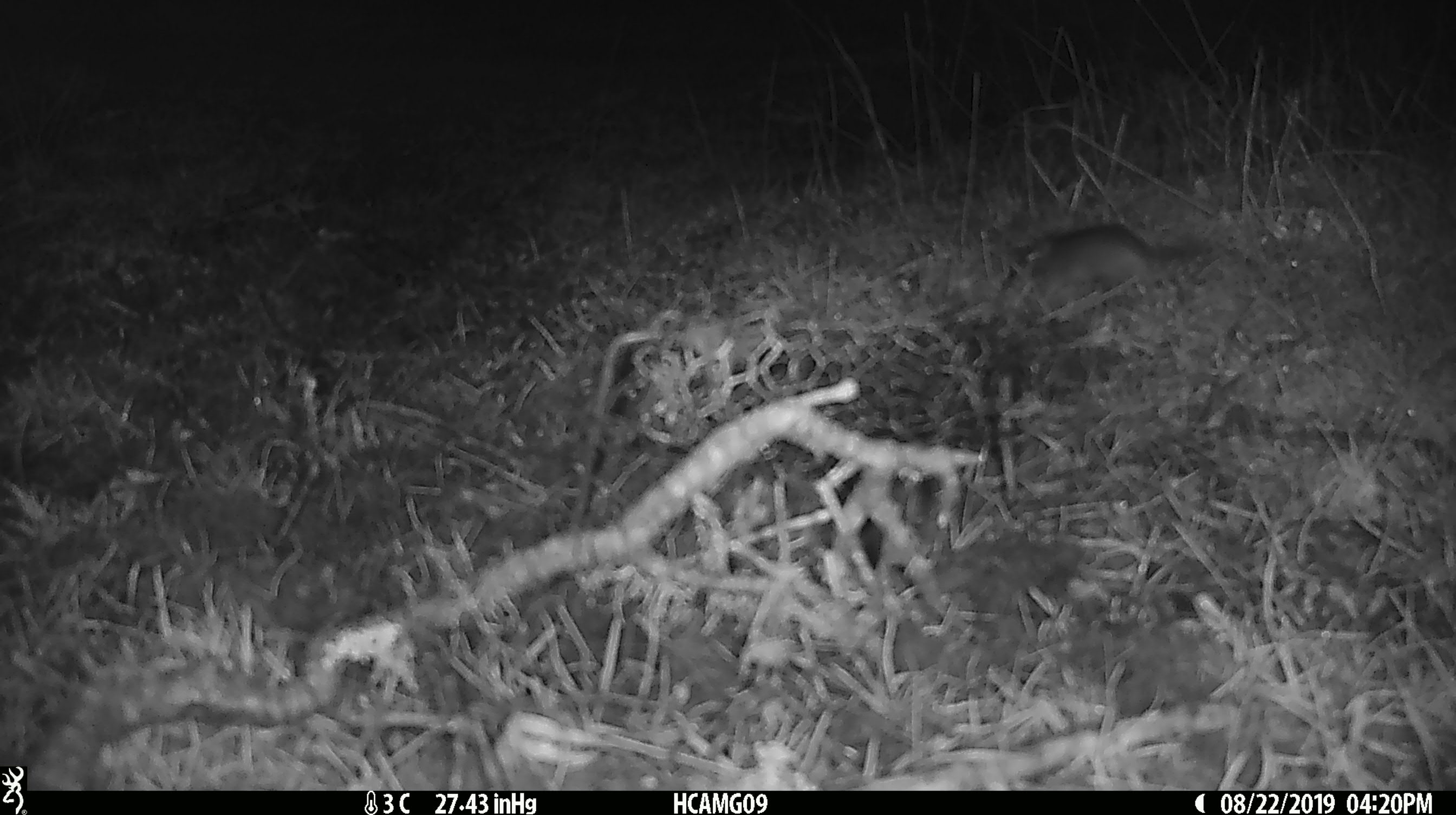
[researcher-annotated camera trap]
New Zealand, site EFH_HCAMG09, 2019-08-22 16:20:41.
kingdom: Animalia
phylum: Chordata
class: Mammalia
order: Rodentia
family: Muridae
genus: Mus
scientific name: Mus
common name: mouse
Mouse (Mus).